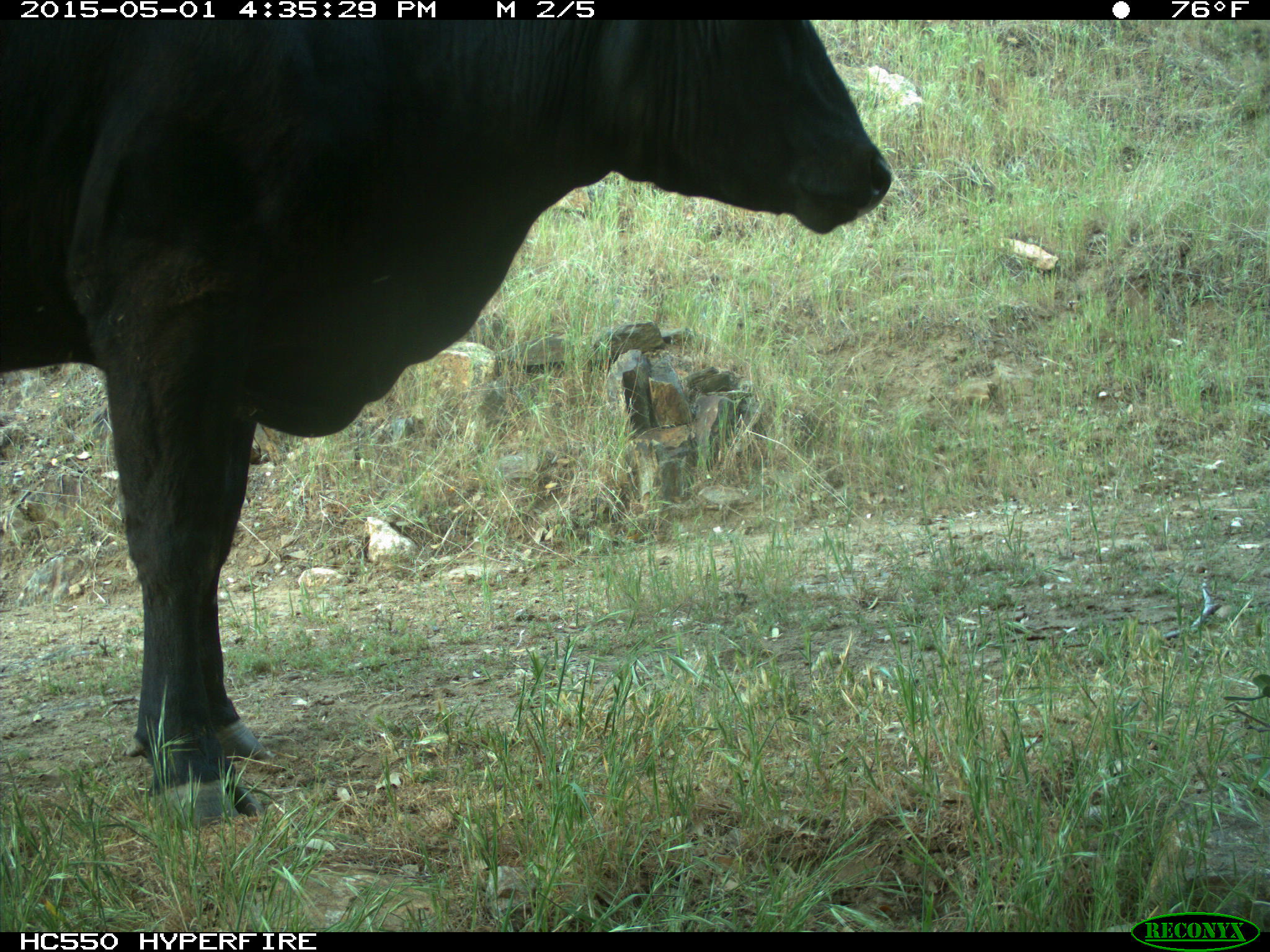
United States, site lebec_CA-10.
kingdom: Animalia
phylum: Chordata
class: Mammalia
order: Artiodactyla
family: Bovidae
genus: Bos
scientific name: Bos taurus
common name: domestic cow